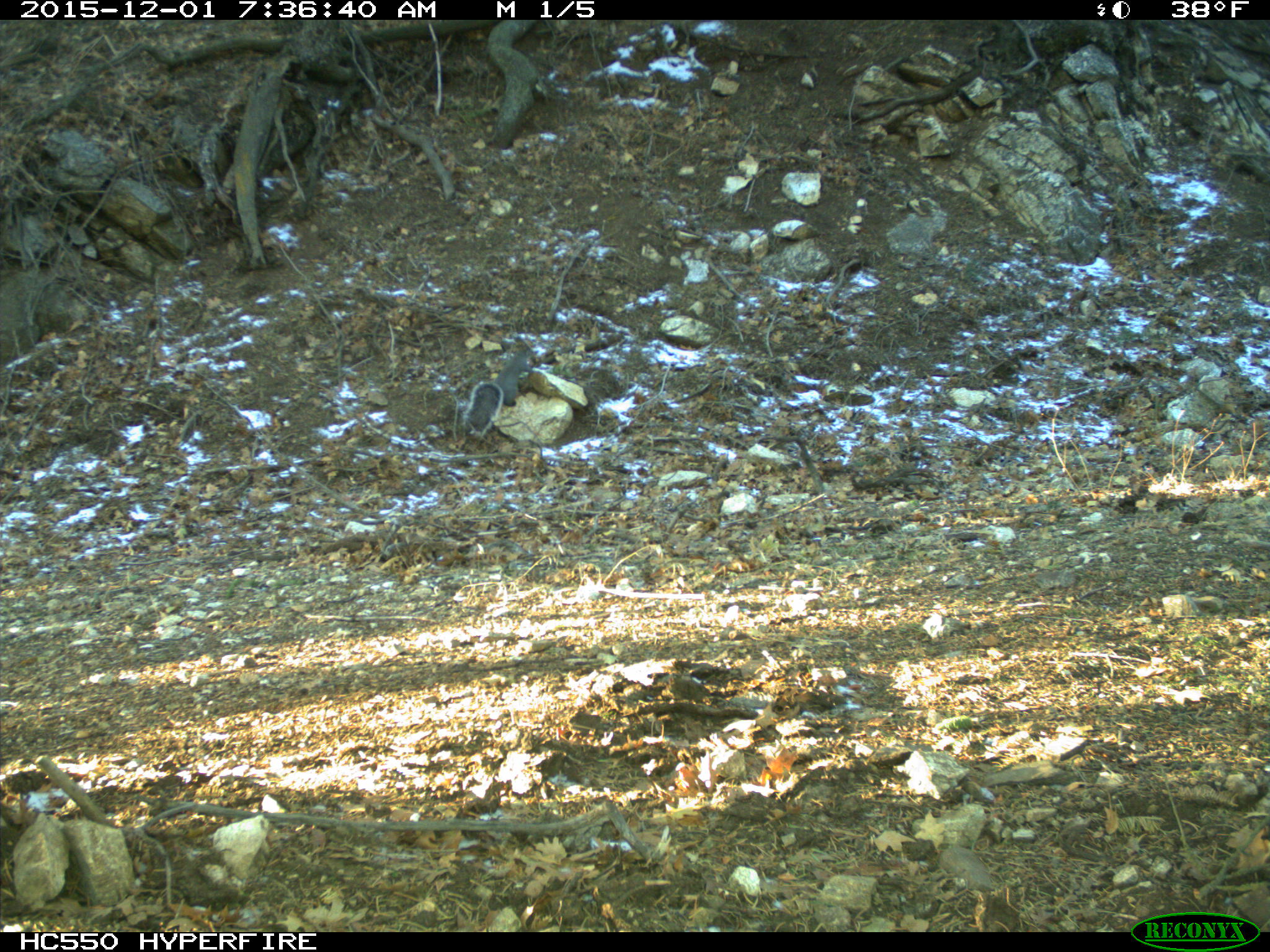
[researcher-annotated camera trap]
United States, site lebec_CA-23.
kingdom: Animalia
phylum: Chordata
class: Mammalia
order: Rodentia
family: Sciuridae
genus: Sciurus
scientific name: Sciurus carolinensis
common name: eastern gray squirrel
Sciurus carolinensis (eastern gray squirrel).